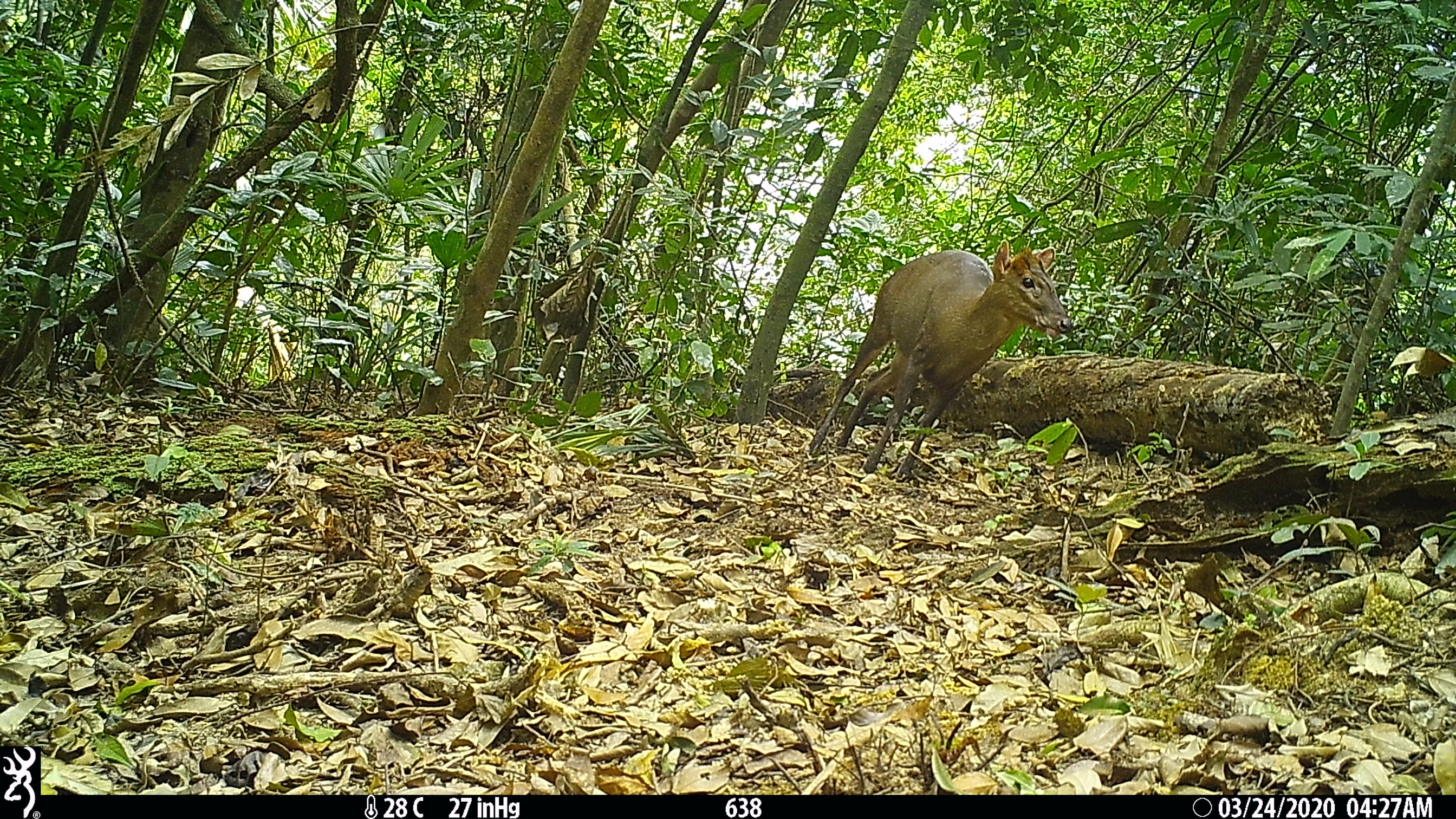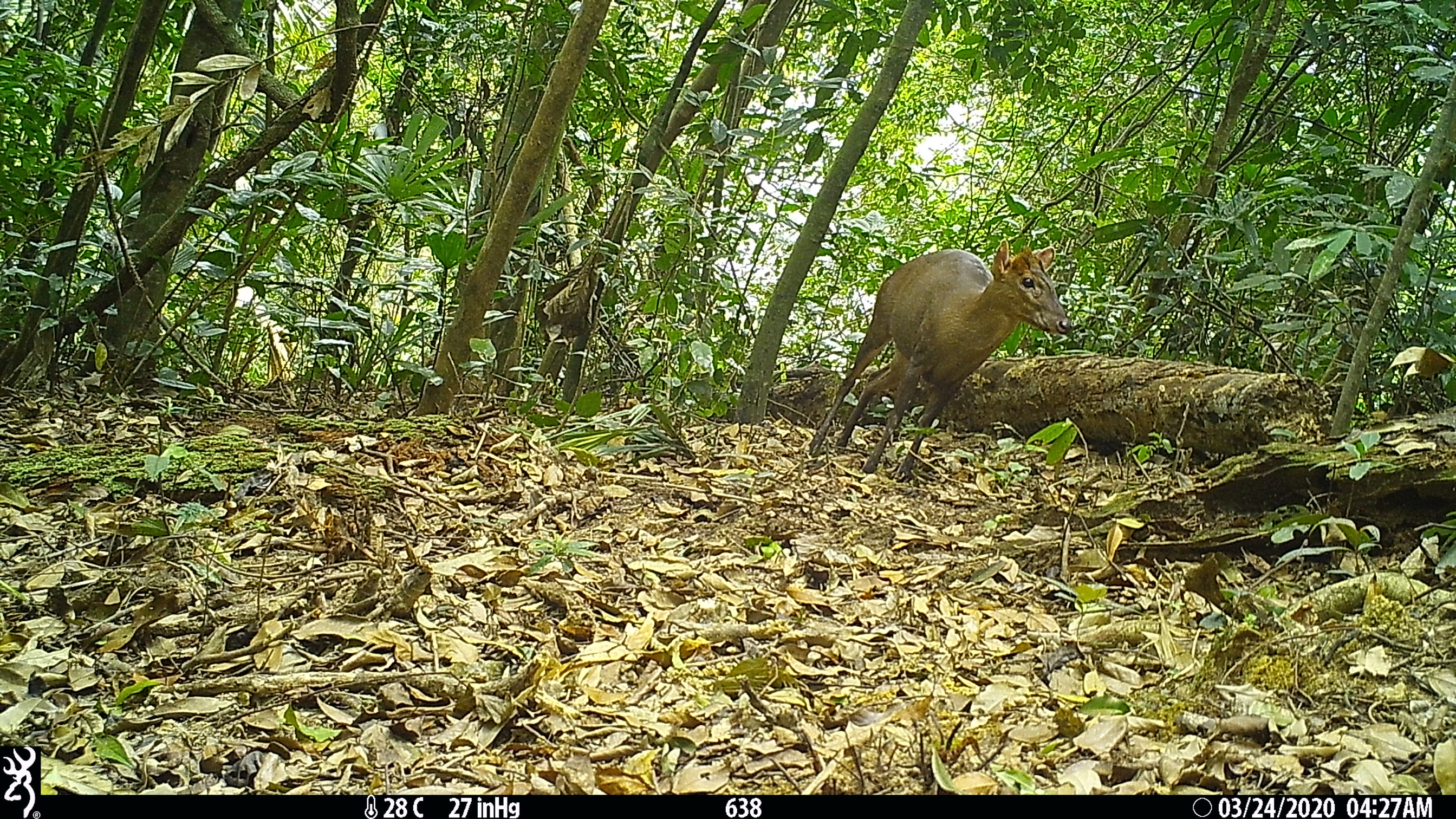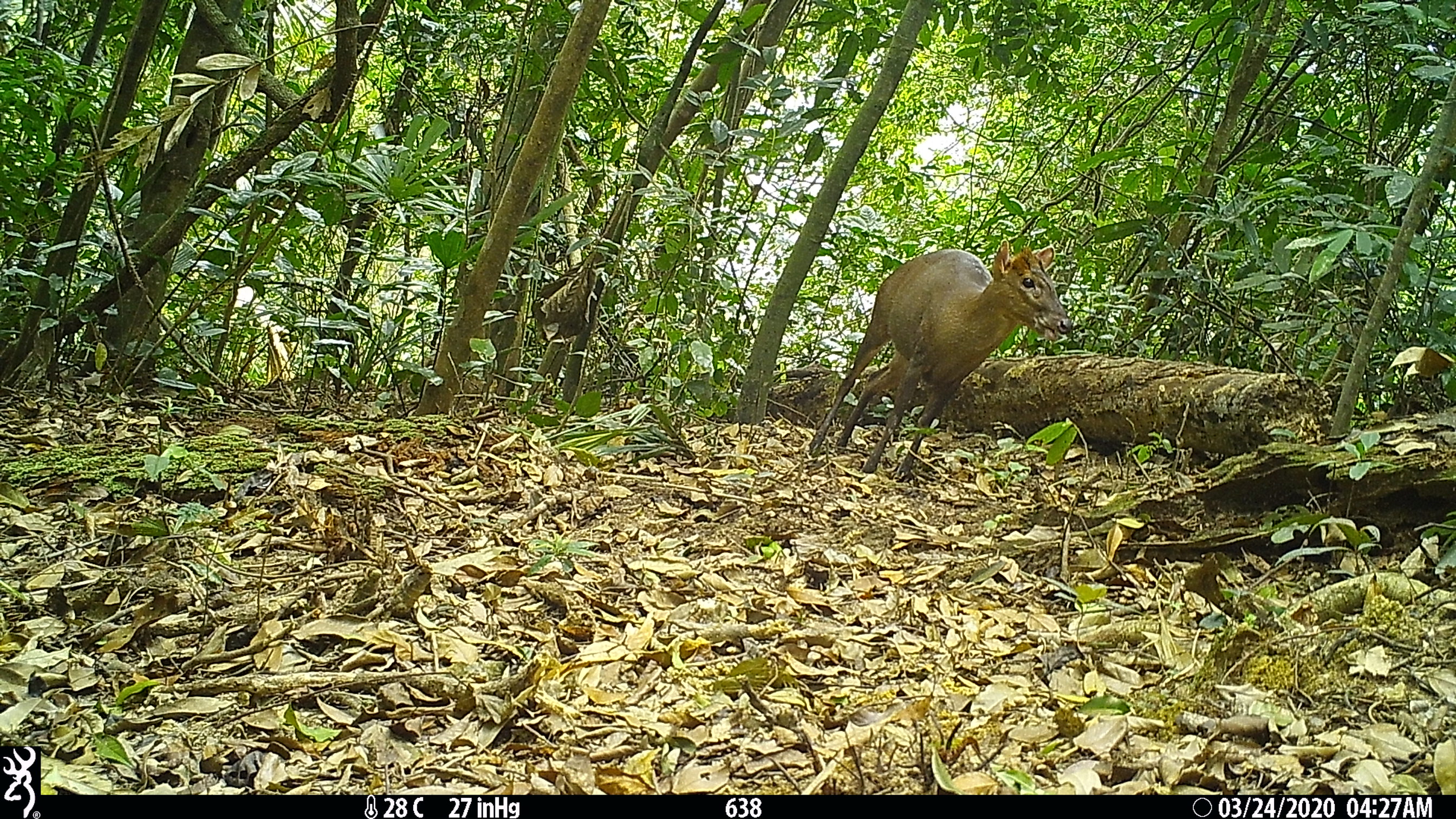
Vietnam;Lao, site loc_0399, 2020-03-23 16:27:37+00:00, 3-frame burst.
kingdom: Animalia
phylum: Chordata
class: Mammalia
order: Artiodactyla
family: Cervidae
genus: Muntiacus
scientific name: Muntiacus rooseveltorum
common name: roosevelt's muntjac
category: roosevelts muntjac group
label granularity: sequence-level